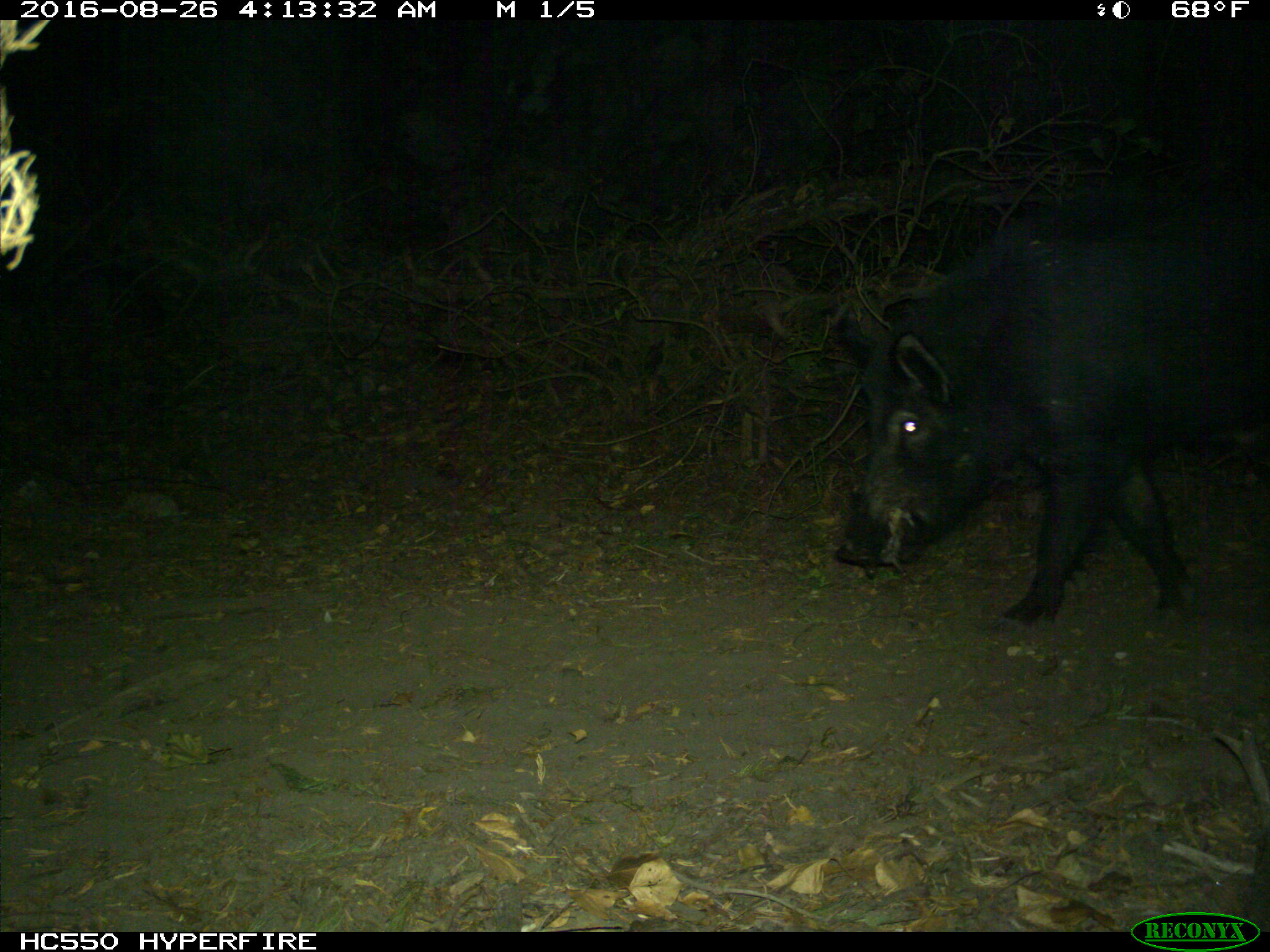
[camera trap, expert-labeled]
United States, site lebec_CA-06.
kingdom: Animalia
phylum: Chordata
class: Mammalia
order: Artiodactyla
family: Suidae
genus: Sus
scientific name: Sus scrofa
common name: wild boar